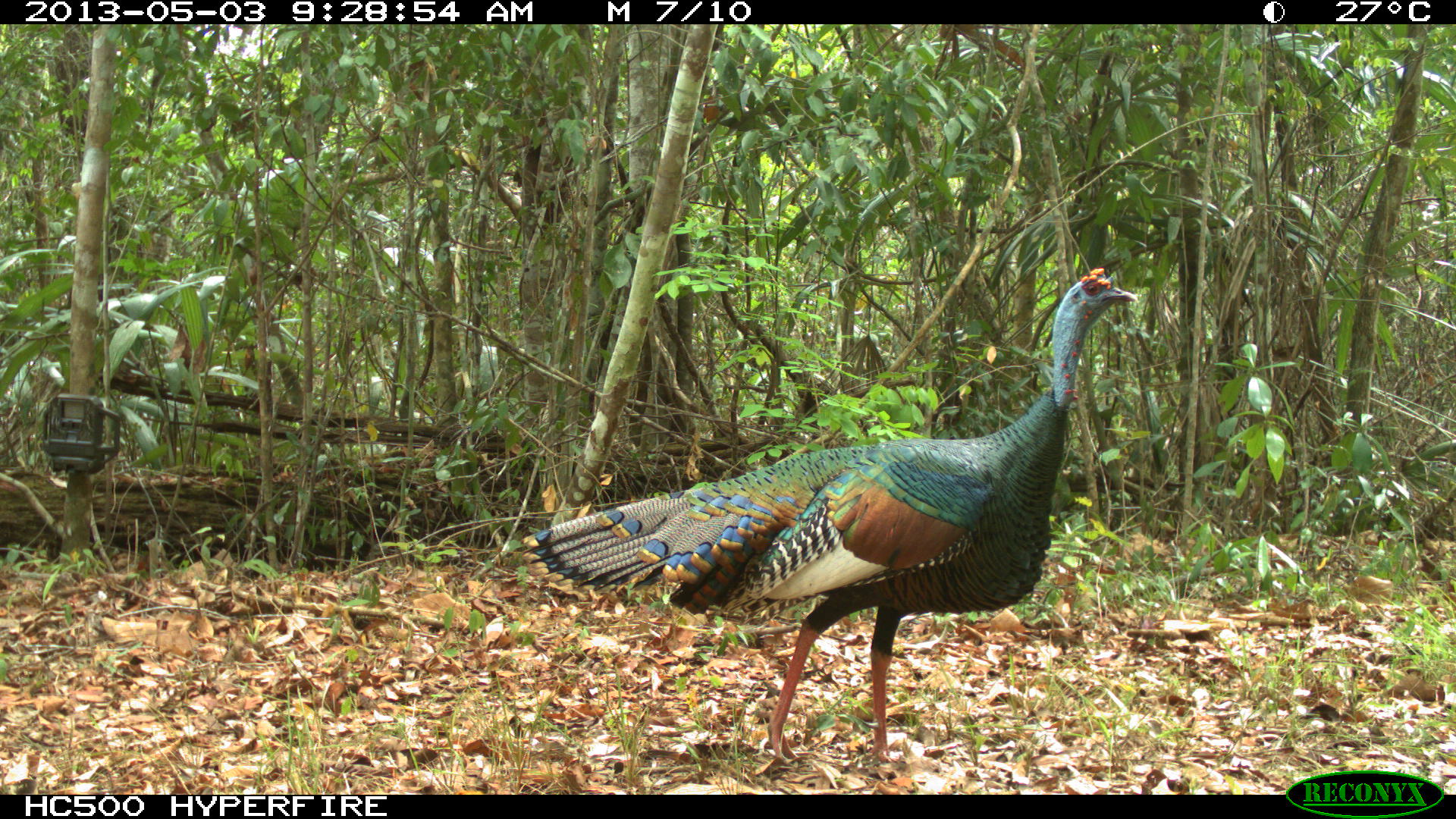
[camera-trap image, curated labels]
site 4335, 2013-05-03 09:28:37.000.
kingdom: Animalia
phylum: Chordata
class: Aves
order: Galliformes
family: Phasianidae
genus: Meleagris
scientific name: Meleagris ocellata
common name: ocellated turkey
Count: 1.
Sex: male.